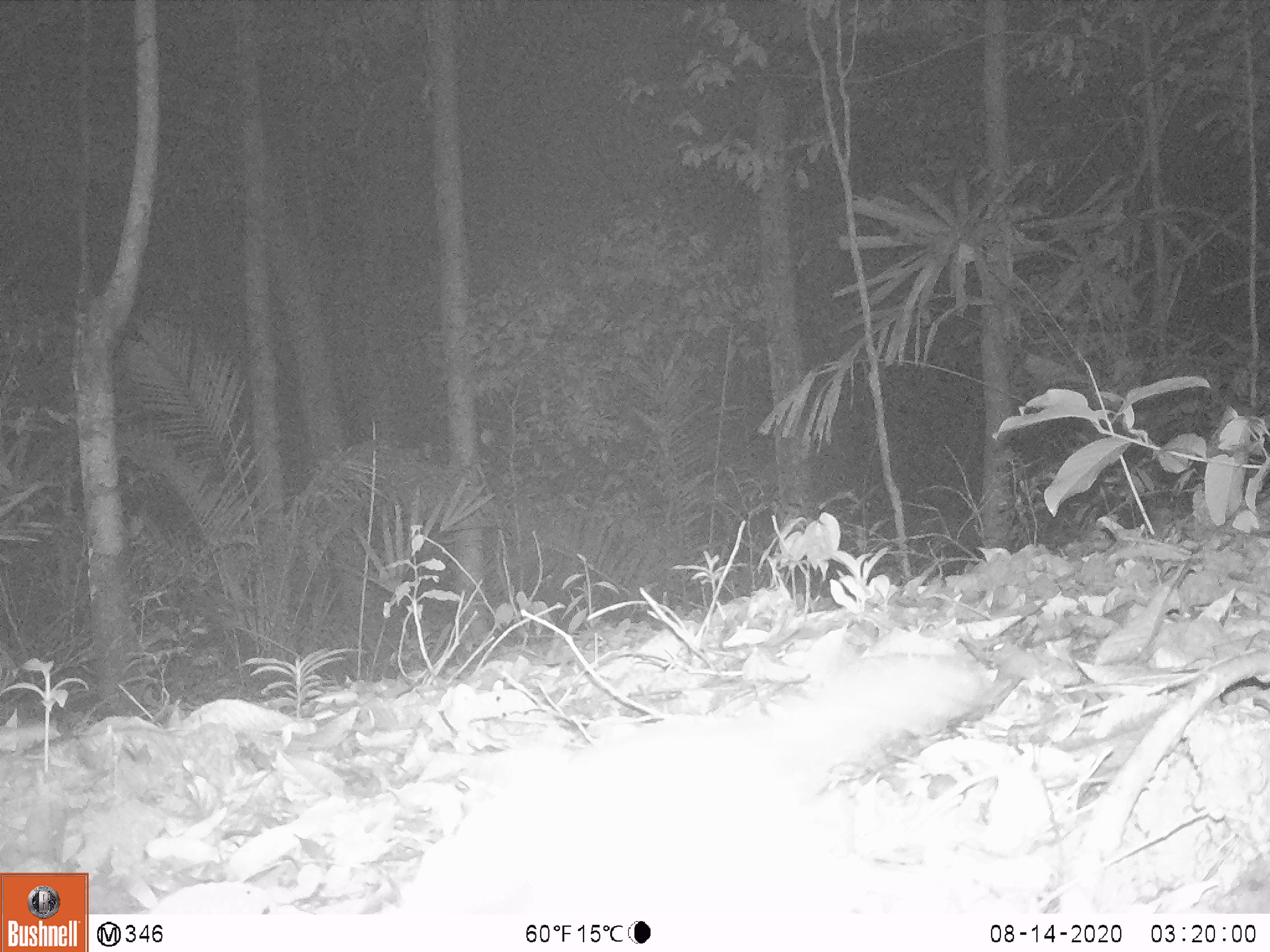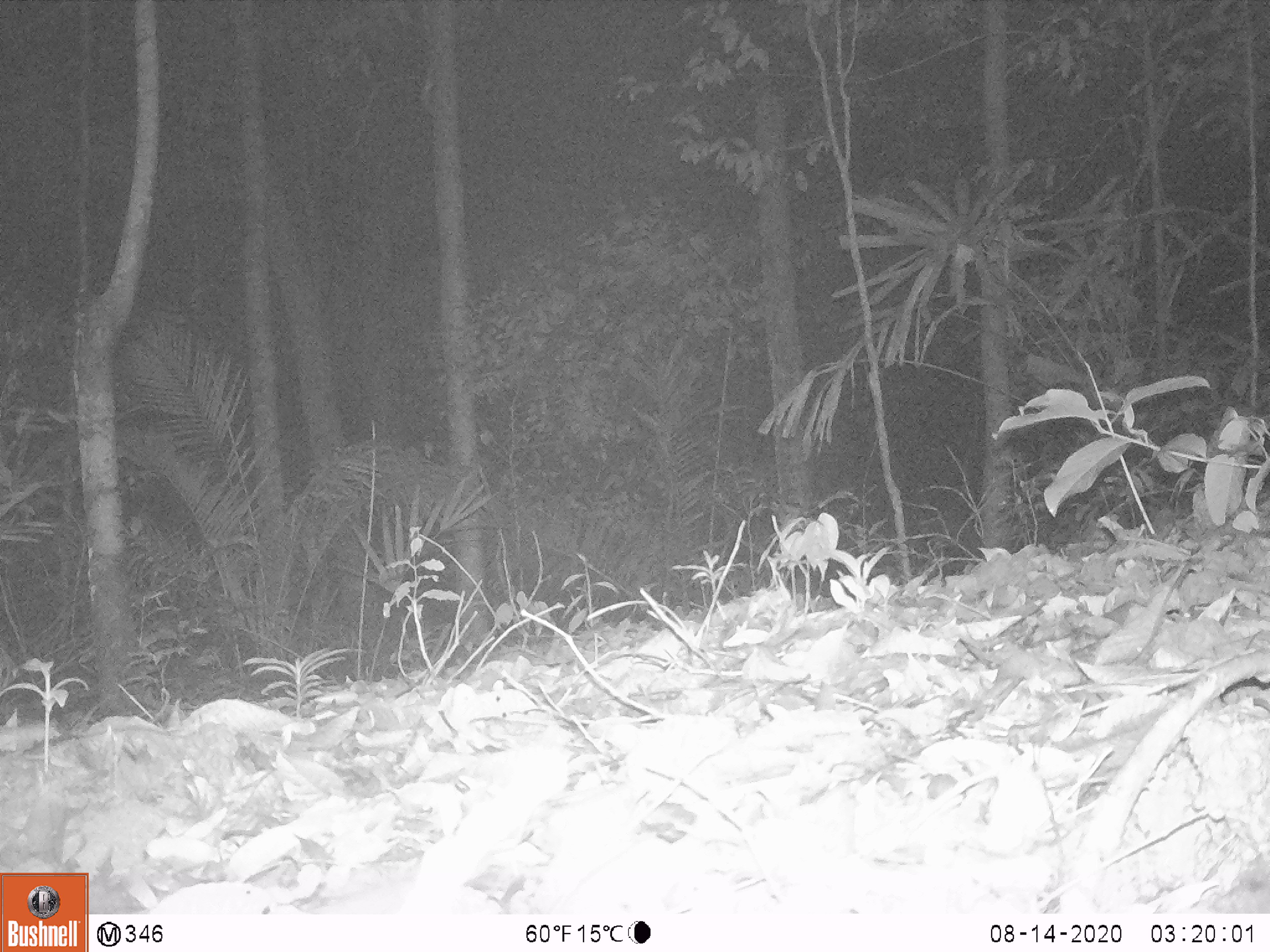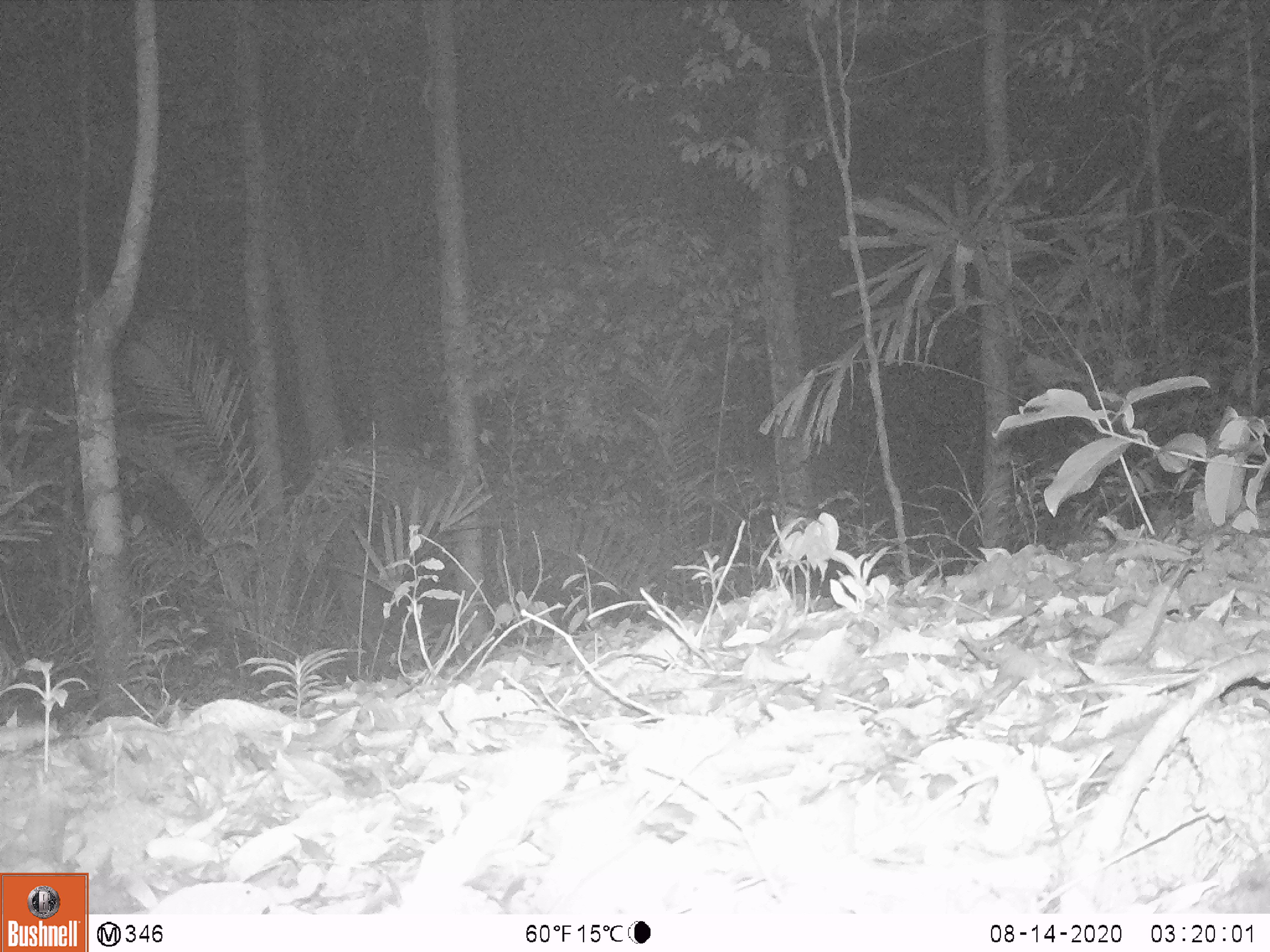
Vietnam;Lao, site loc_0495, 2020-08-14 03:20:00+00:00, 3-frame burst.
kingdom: Animalia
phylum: Chordata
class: Mammalia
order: Carnivora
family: Mustelidae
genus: Melogale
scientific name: Melogale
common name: ferret badger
Ferret badger (Melogale). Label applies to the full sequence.